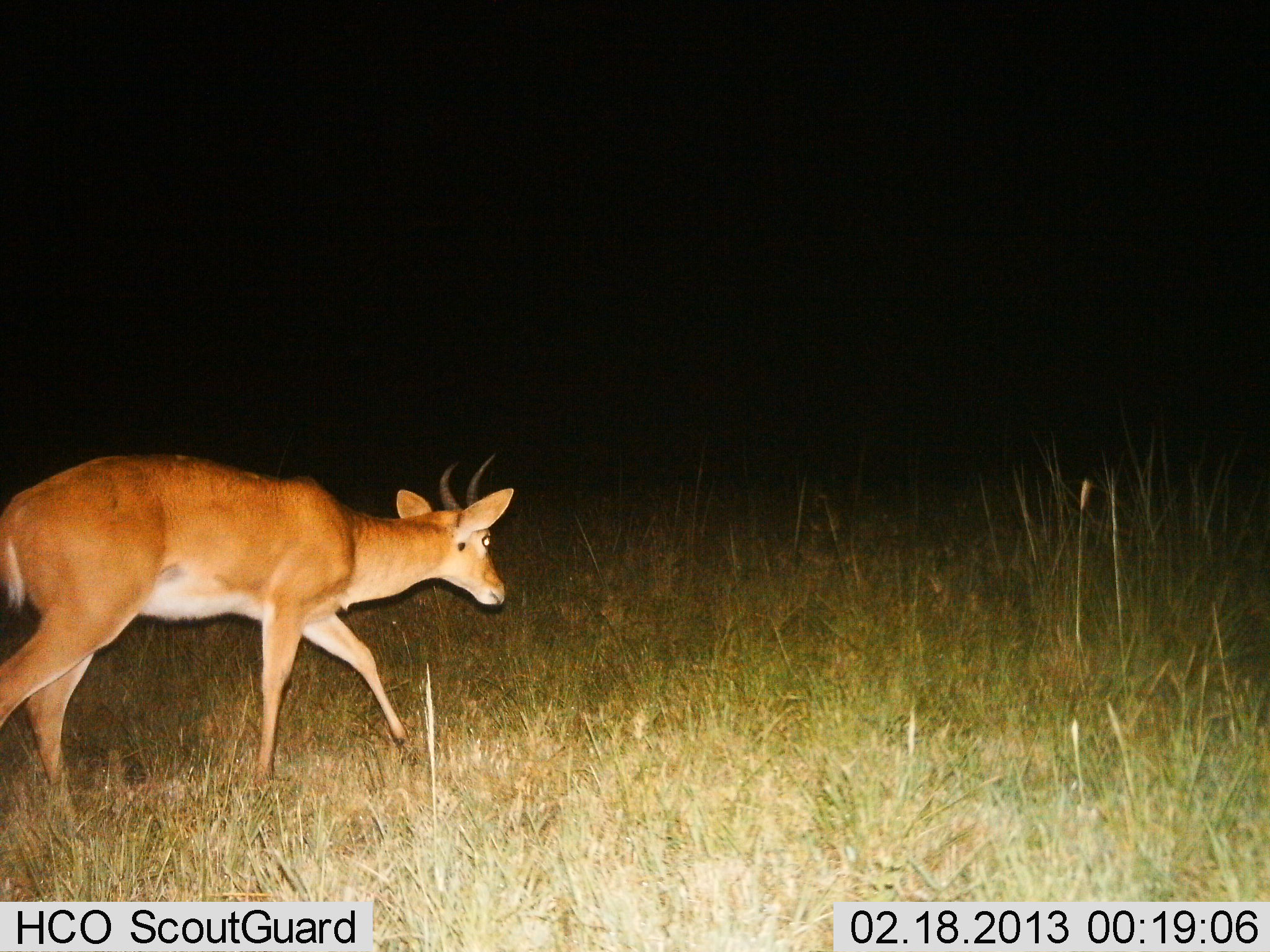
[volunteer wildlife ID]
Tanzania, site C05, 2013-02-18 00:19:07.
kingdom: Animalia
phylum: Chordata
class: Mammalia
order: Artiodactyla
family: Bovidae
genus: Redunca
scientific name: Redunca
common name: reedbuck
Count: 1.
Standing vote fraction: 16%.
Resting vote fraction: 0%.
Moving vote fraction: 95%.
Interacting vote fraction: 0%.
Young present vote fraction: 0%.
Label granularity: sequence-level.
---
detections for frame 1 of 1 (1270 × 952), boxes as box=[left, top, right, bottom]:
animal: box=[0, 448, 513, 825]